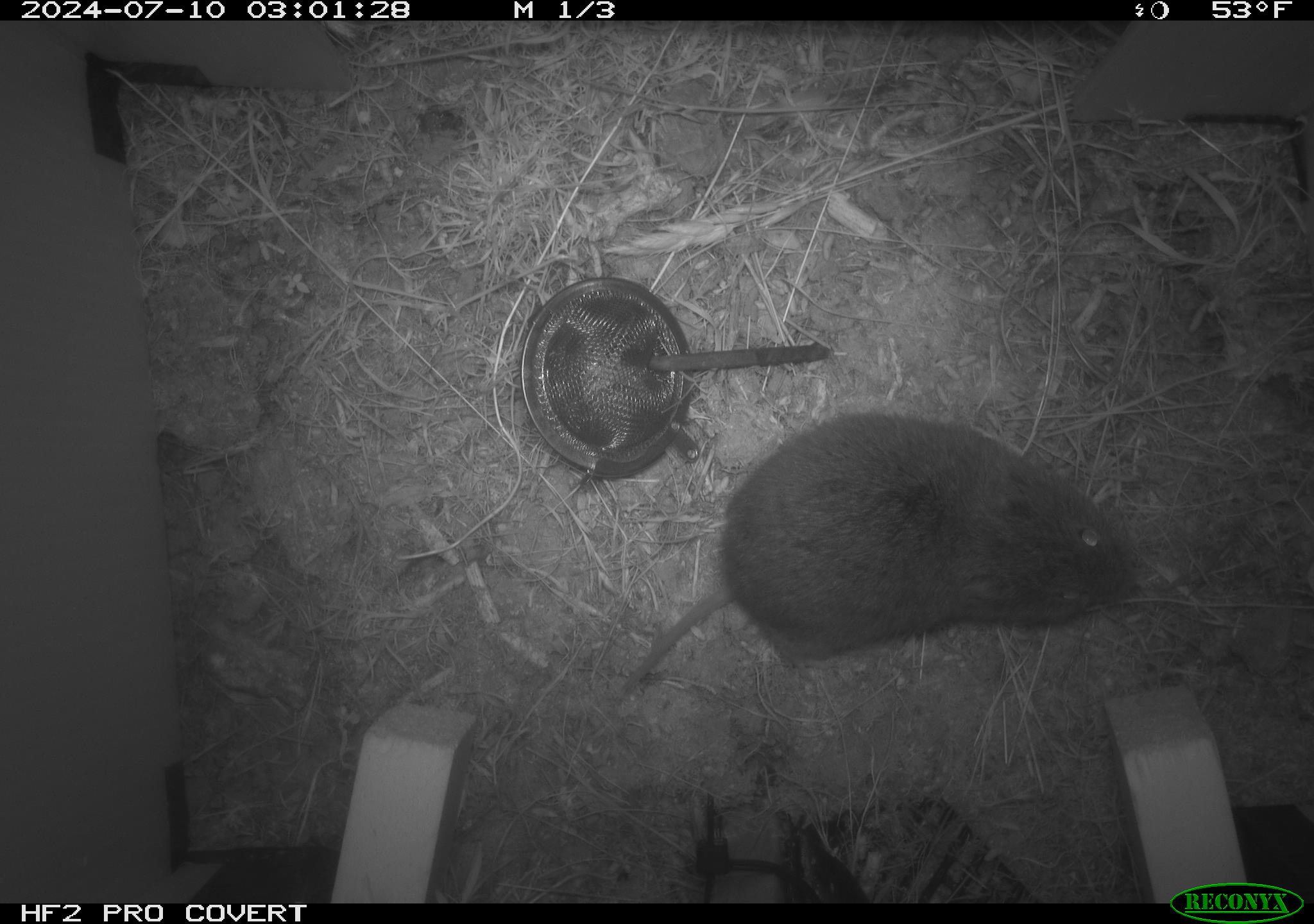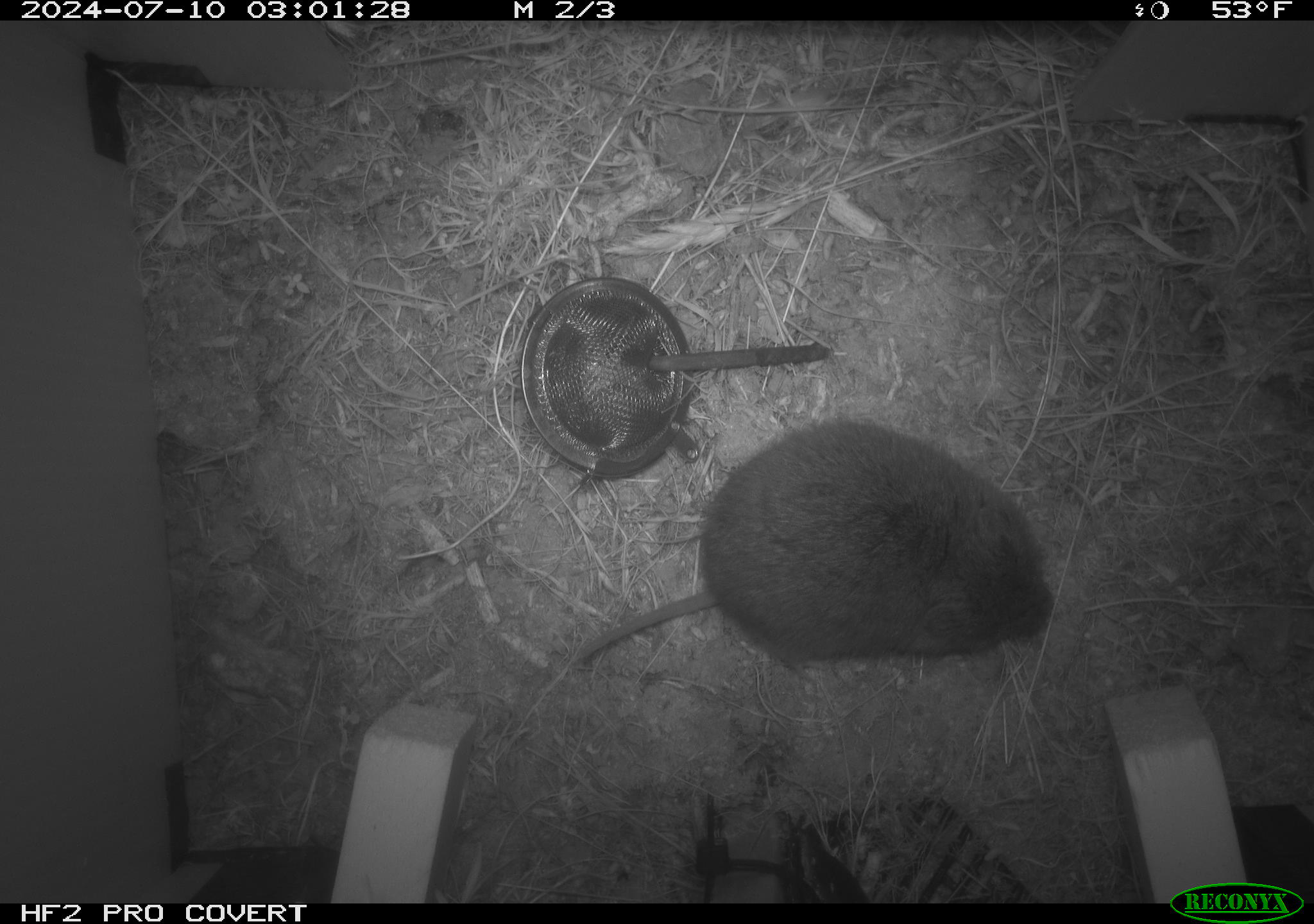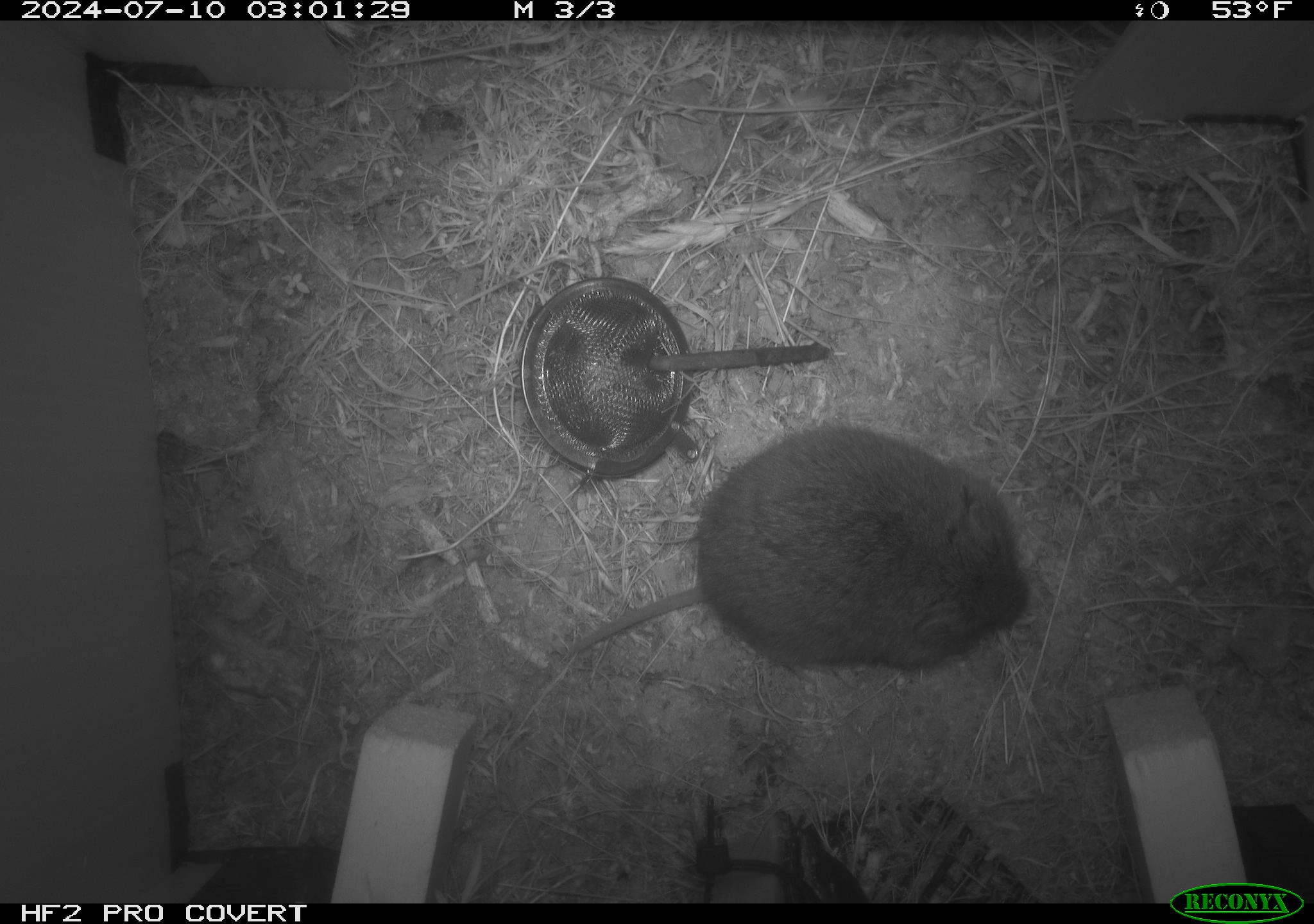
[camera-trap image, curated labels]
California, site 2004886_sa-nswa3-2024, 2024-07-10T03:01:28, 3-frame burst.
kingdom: Animalia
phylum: Chordata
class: Mammalia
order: Rodentia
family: Cricetidae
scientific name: Arvicolinae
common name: voles, lemmings, and muskrats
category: arvicolinae subfamily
Arvicolinae subfamily (voles, lemmings, and muskrats) (Arvicolinae).